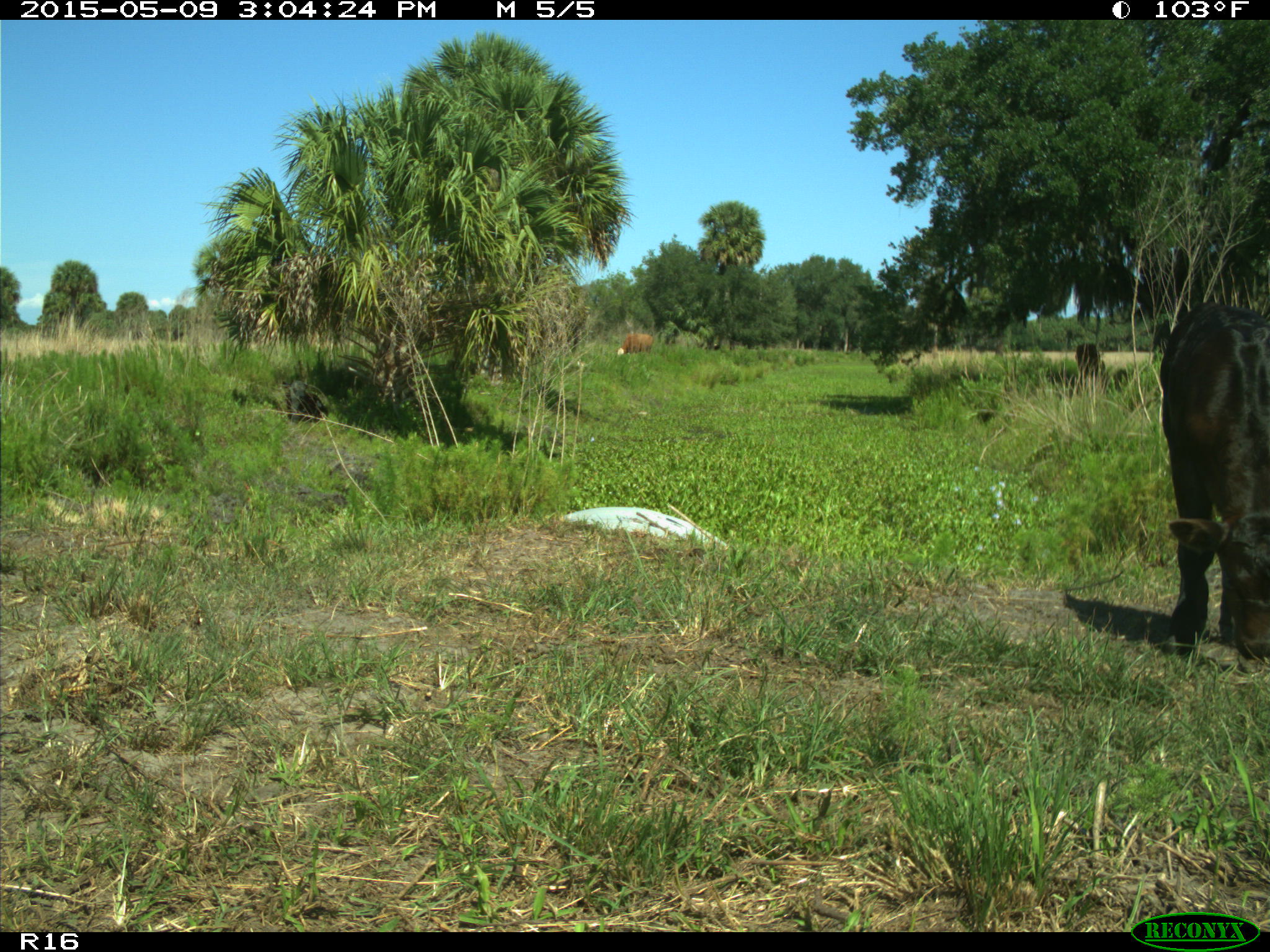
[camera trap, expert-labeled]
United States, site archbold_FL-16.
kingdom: Animalia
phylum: Chordata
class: Mammalia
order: Artiodactyla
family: Bovidae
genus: Bos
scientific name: Bos taurus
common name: domestic cow